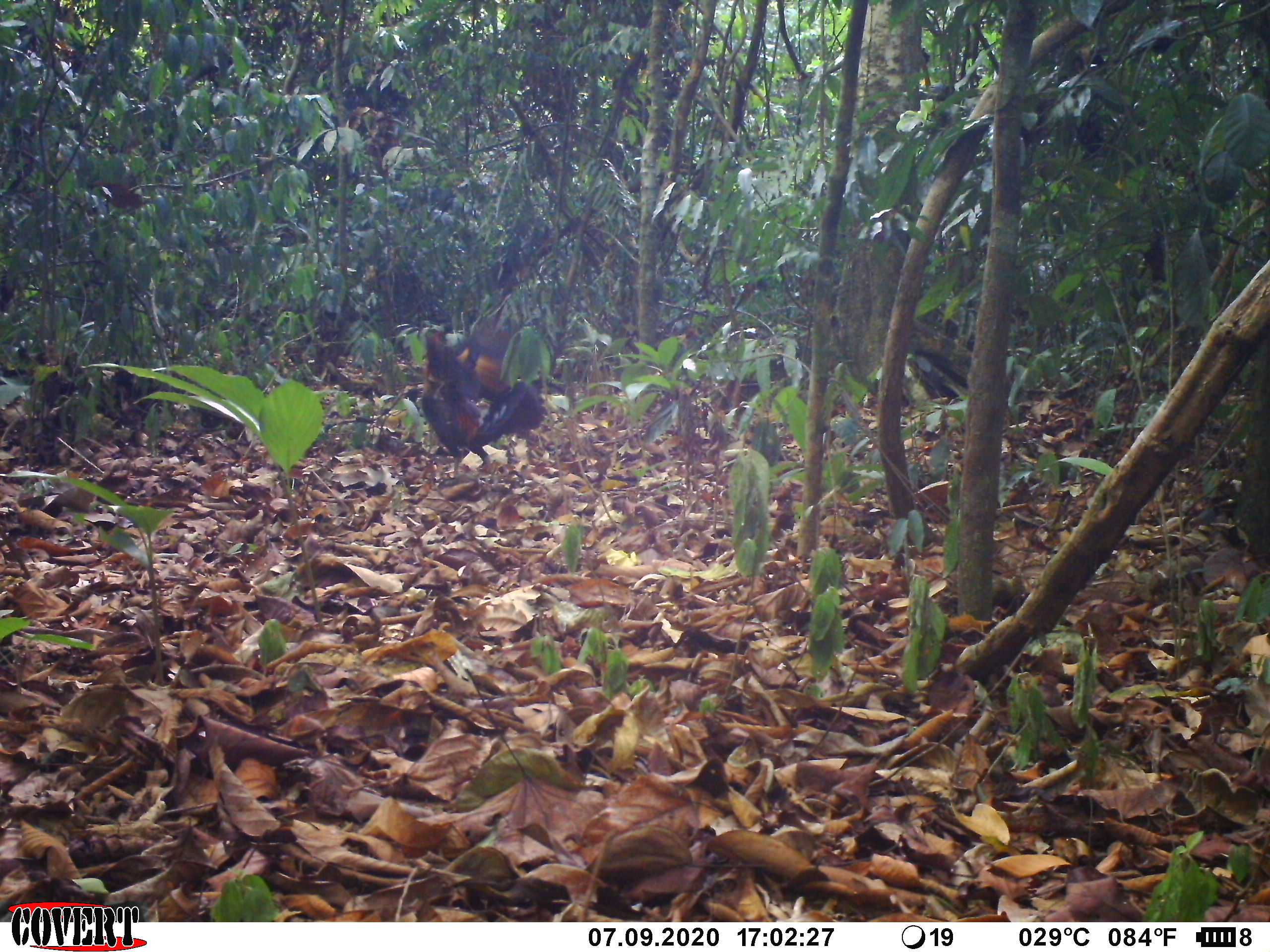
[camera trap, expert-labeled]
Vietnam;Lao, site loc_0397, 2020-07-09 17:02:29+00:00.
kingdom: Animalia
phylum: Chordata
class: Aves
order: Galliformes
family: Phasianidae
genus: Gallus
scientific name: Gallus gallus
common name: red junglefowl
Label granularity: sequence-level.